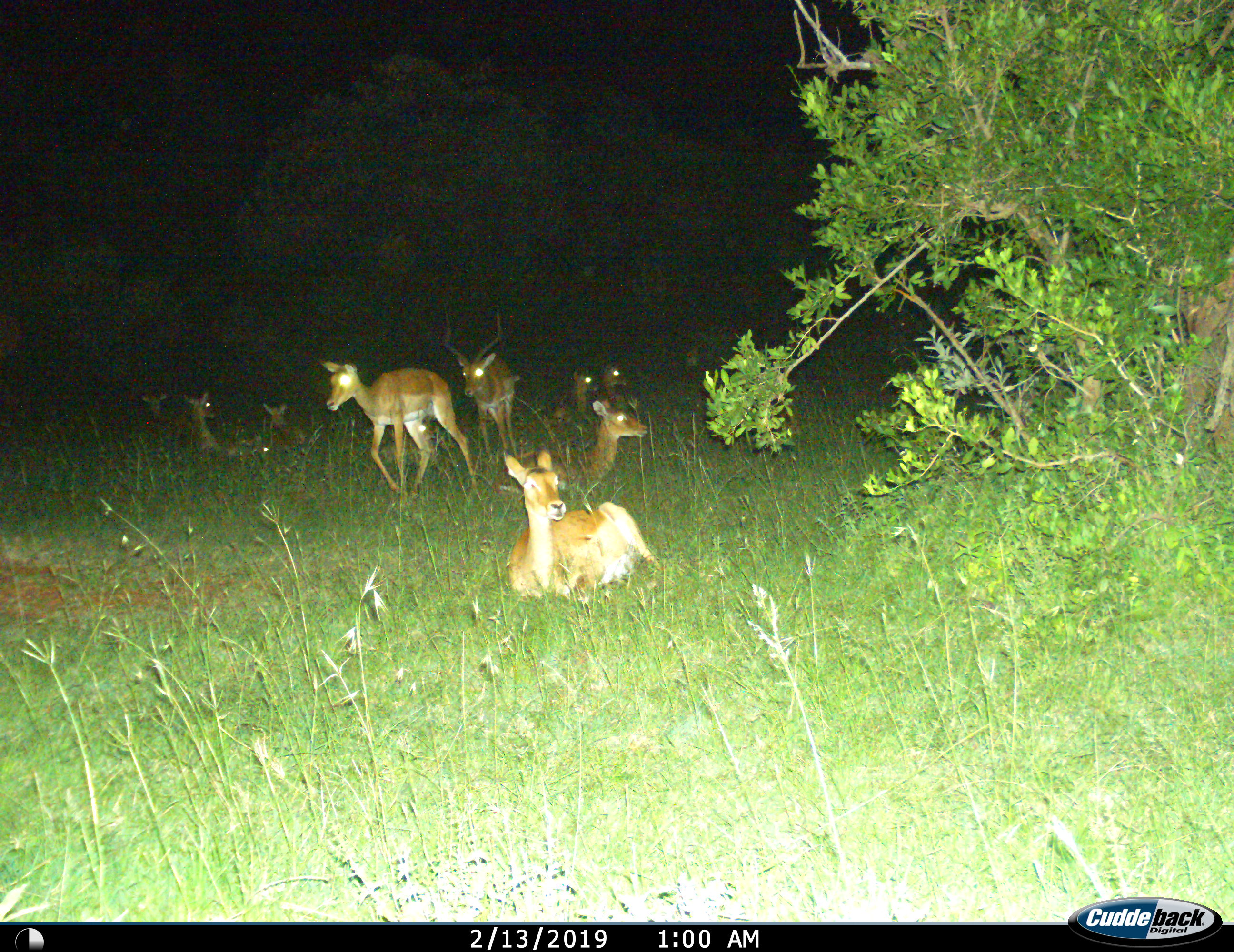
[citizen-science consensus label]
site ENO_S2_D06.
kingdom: Animalia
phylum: Chordata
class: Mammalia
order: Artiodactyla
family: Bovidae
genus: Aepyceros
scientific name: Aepyceros melampus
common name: impala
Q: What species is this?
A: Impala (Aepyceros melampus).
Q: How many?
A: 10.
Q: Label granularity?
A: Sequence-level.